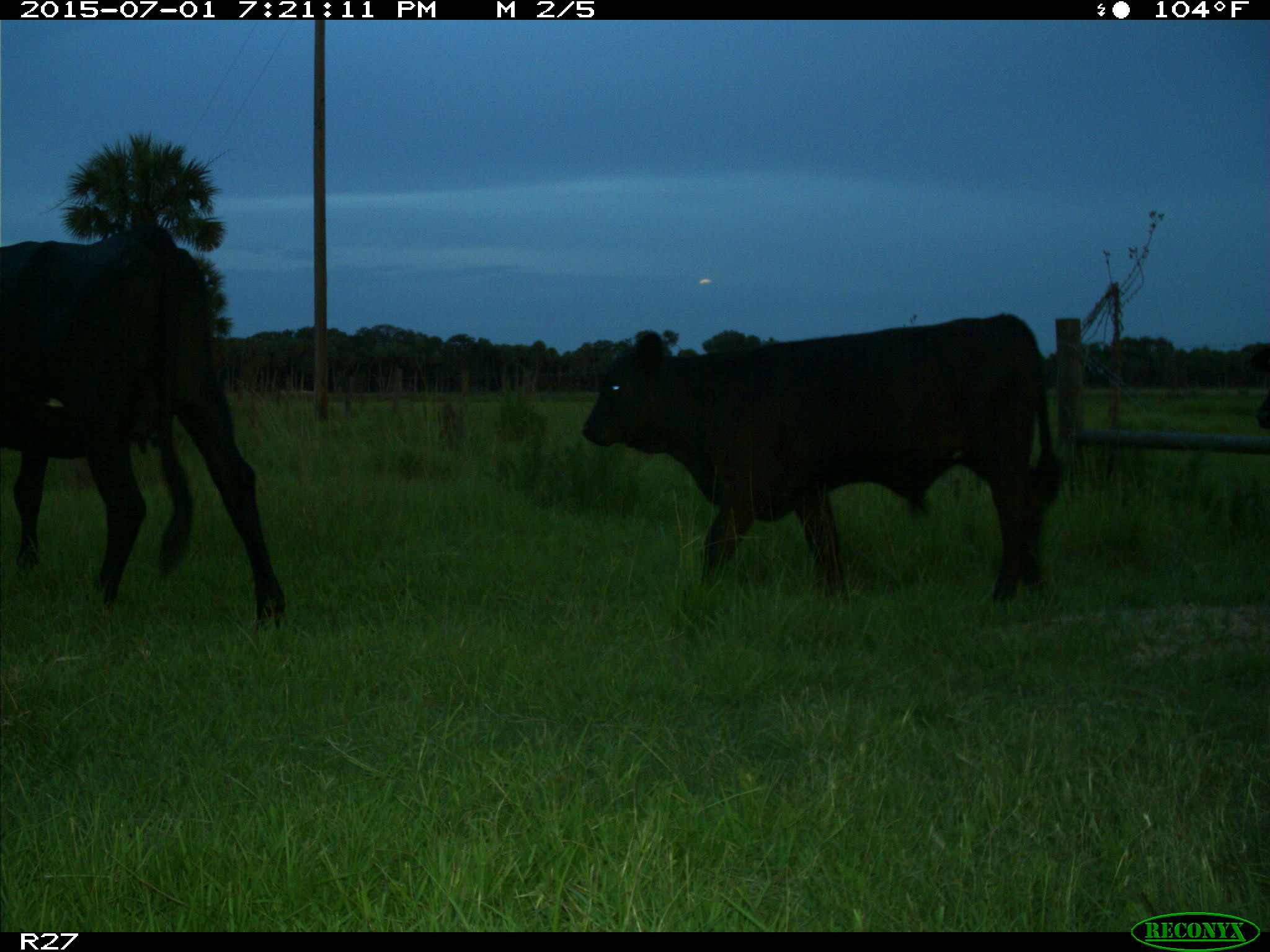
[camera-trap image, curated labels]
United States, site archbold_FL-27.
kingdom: Animalia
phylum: Chordata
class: Mammalia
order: Artiodactyla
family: Bovidae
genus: Bos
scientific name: Bos taurus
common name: domestic cow